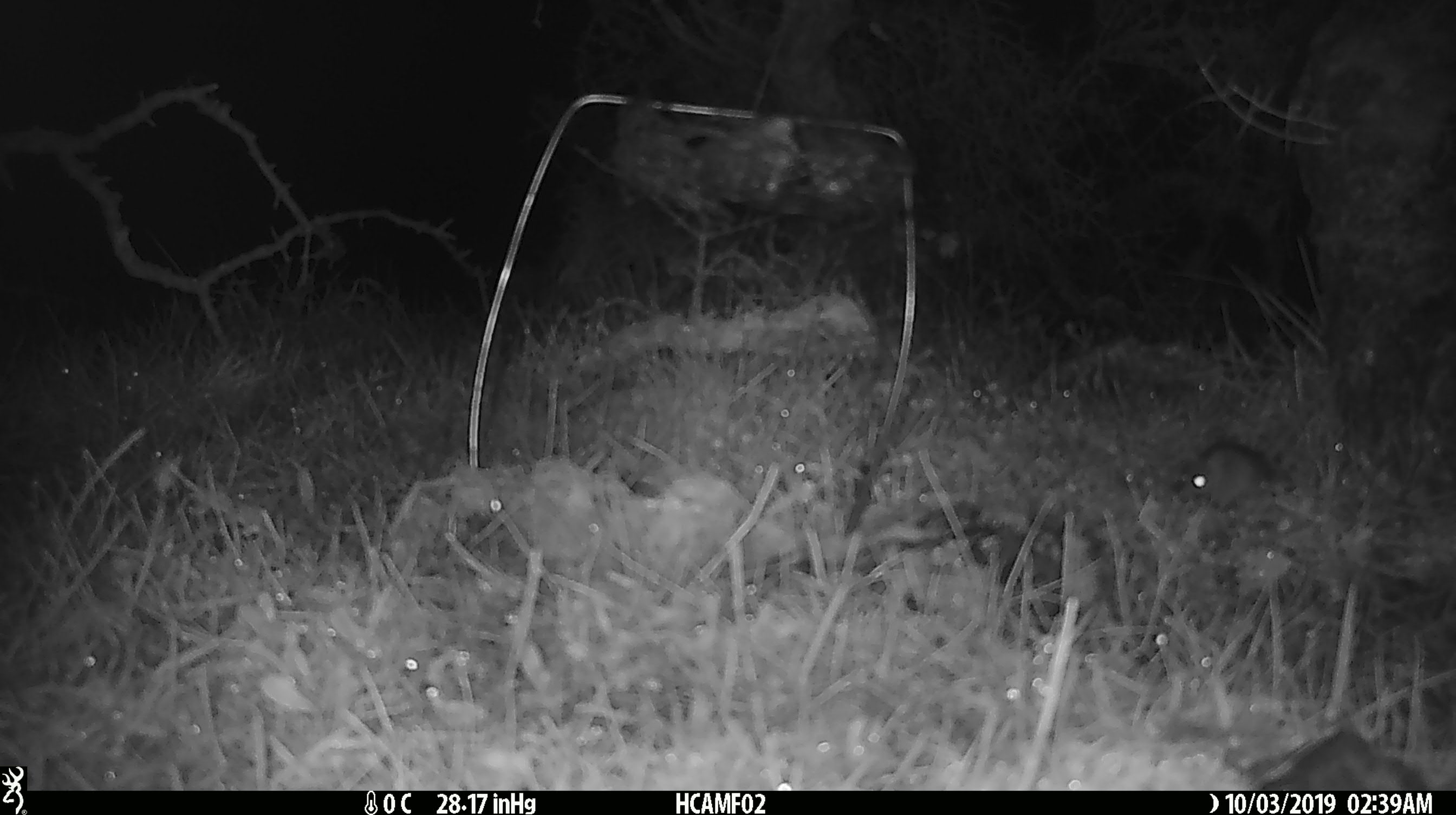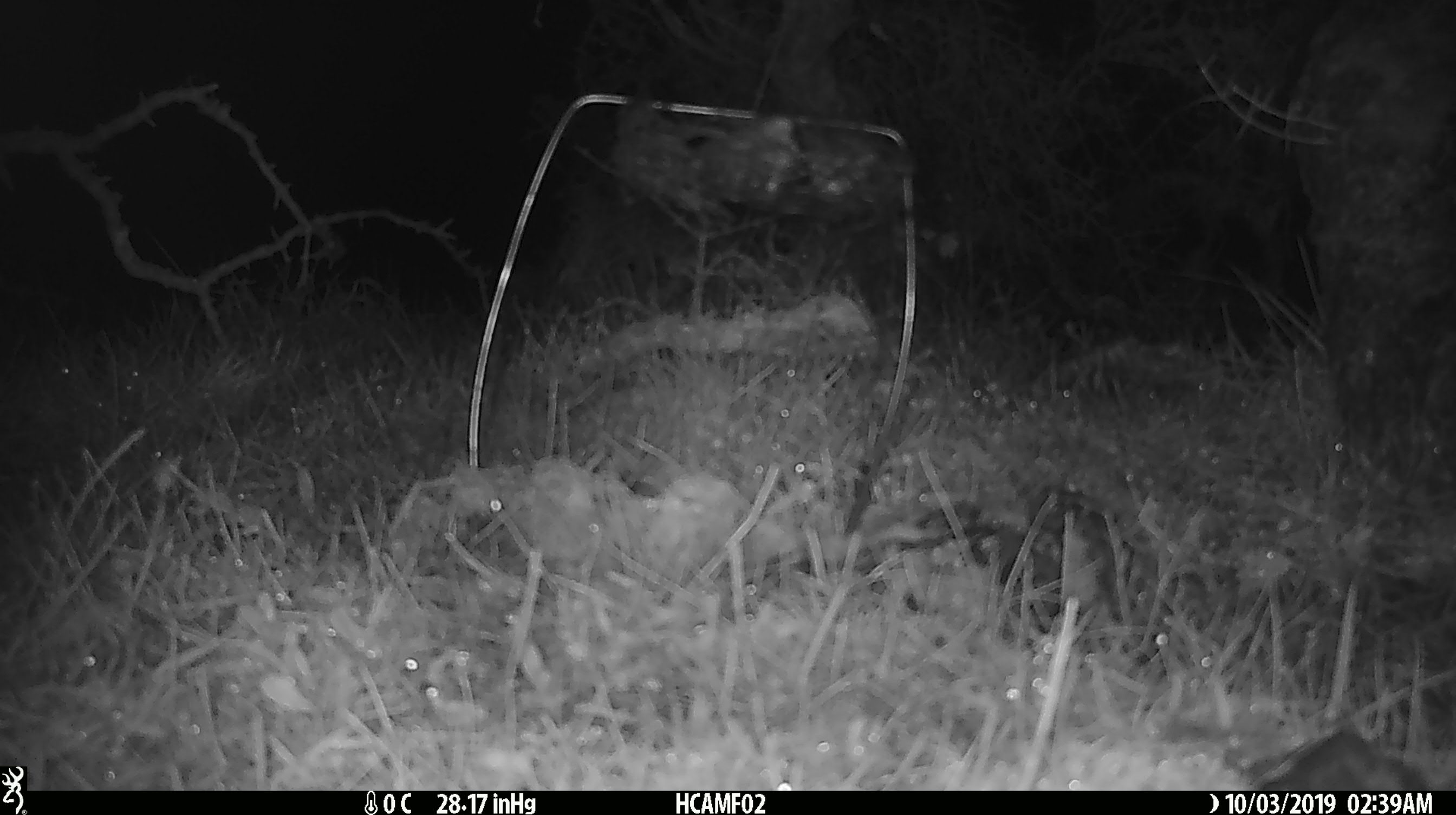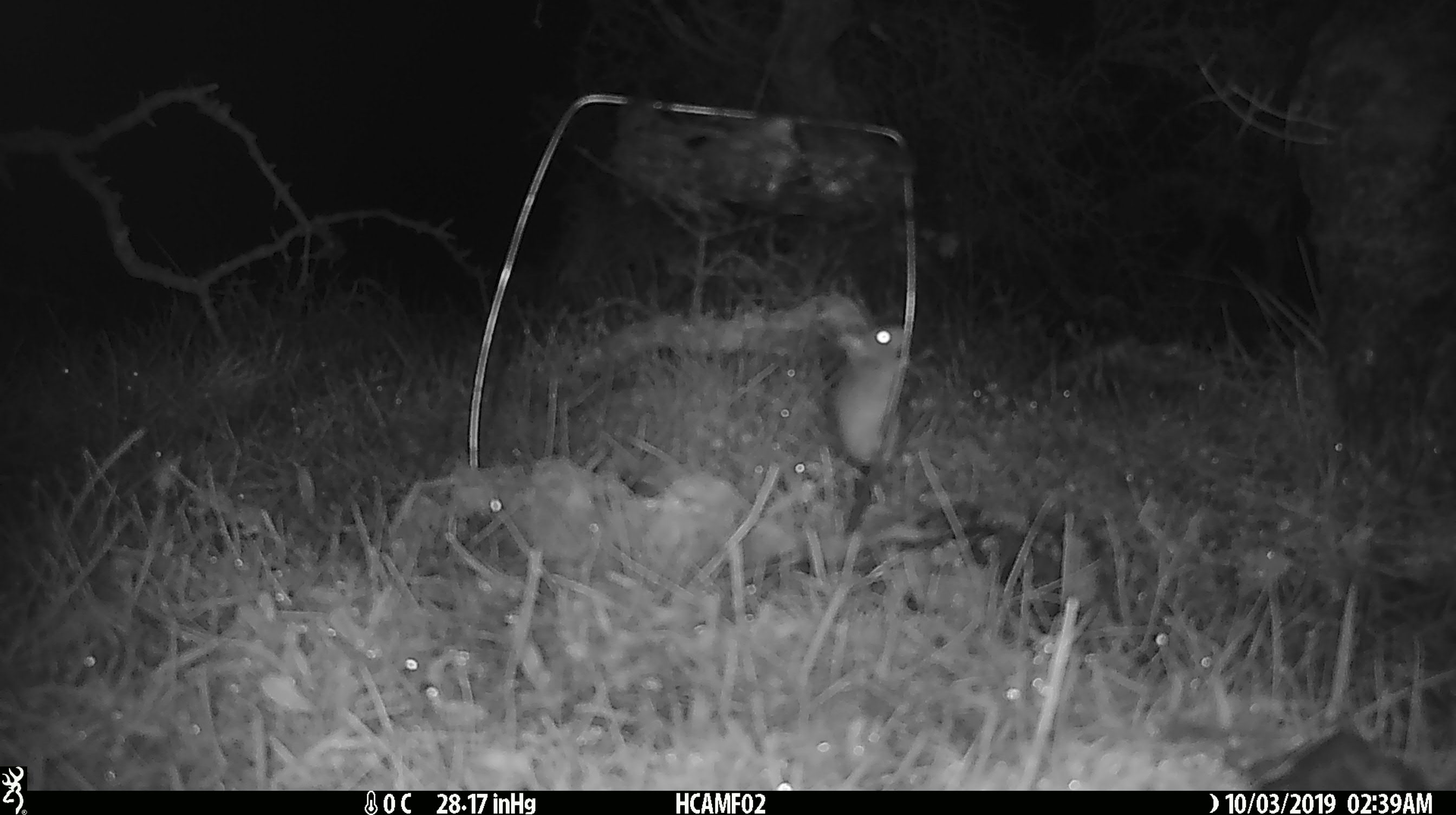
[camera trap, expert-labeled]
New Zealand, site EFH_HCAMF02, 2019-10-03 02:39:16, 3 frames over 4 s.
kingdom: Animalia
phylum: Chordata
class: Mammalia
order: Rodentia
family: Muridae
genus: Mus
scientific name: Mus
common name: mouse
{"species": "mouse (Mus)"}